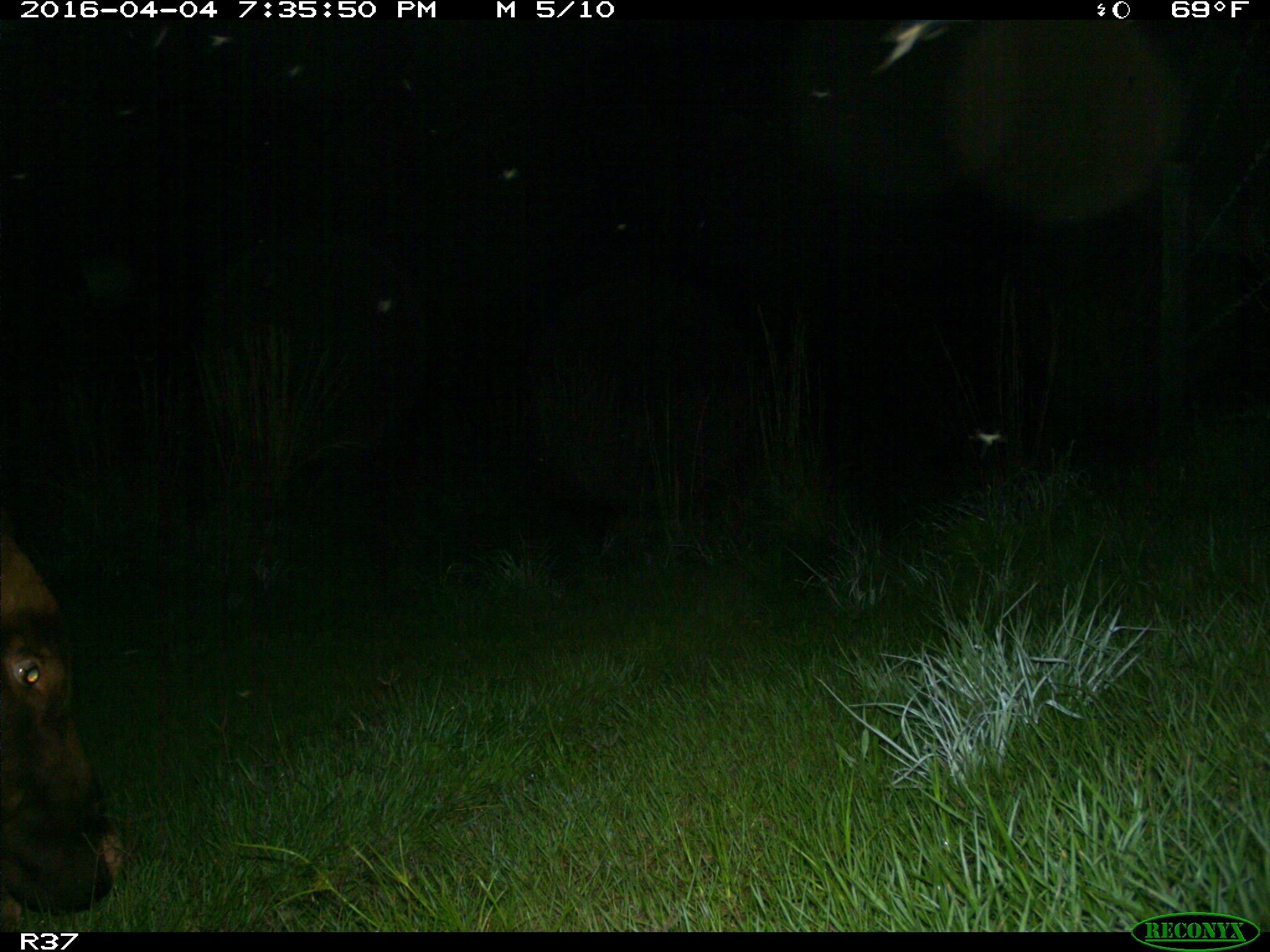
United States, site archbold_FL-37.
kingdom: Animalia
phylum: Chordata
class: Mammalia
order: Artiodactyla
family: Bovidae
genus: Bos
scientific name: Bos taurus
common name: domestic cow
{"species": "Bos taurus (domestic cow)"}